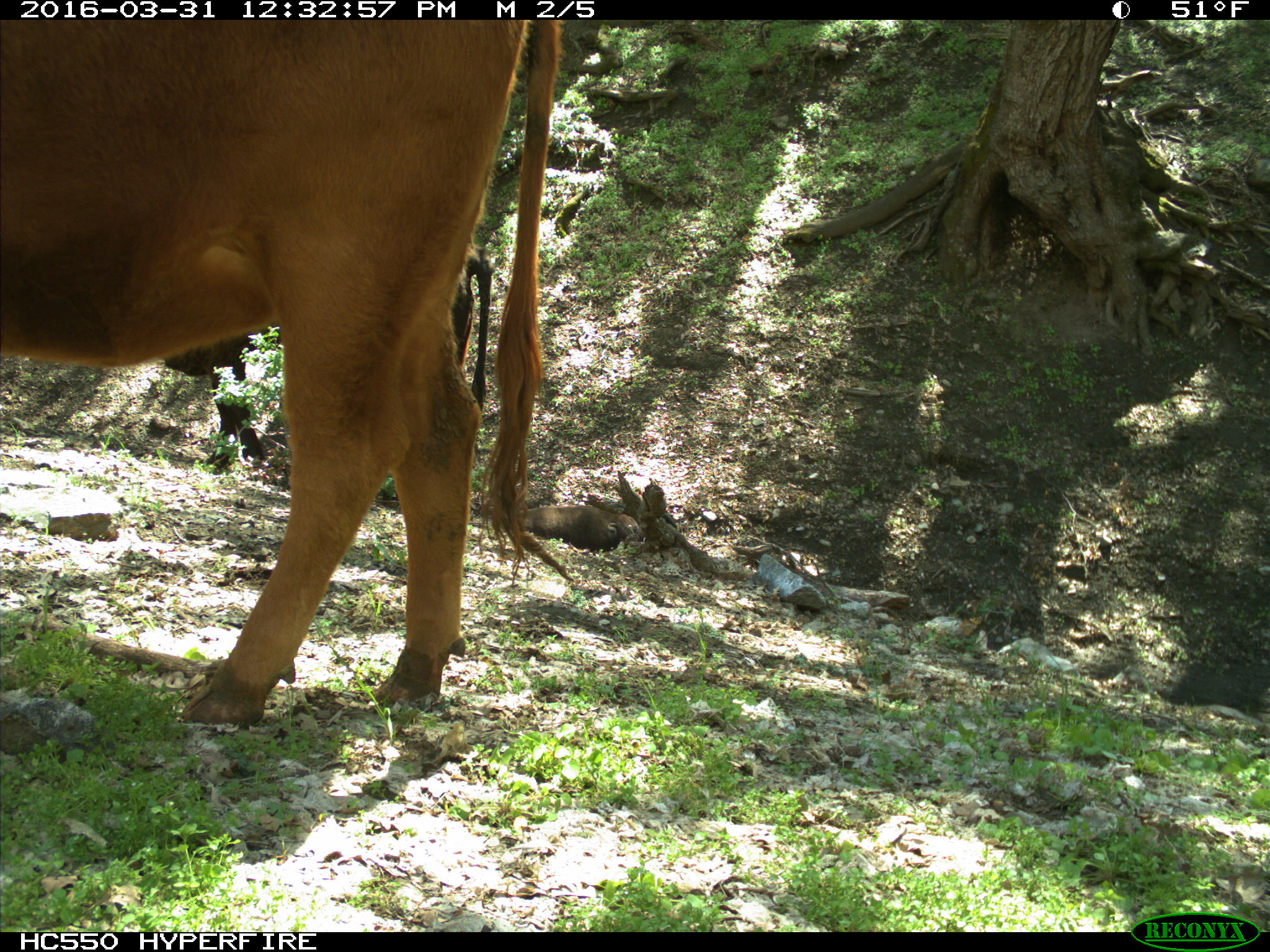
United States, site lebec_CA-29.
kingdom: Animalia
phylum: Chordata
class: Mammalia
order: Artiodactyla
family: Bovidae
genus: Bos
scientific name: Bos taurus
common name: domestic cow